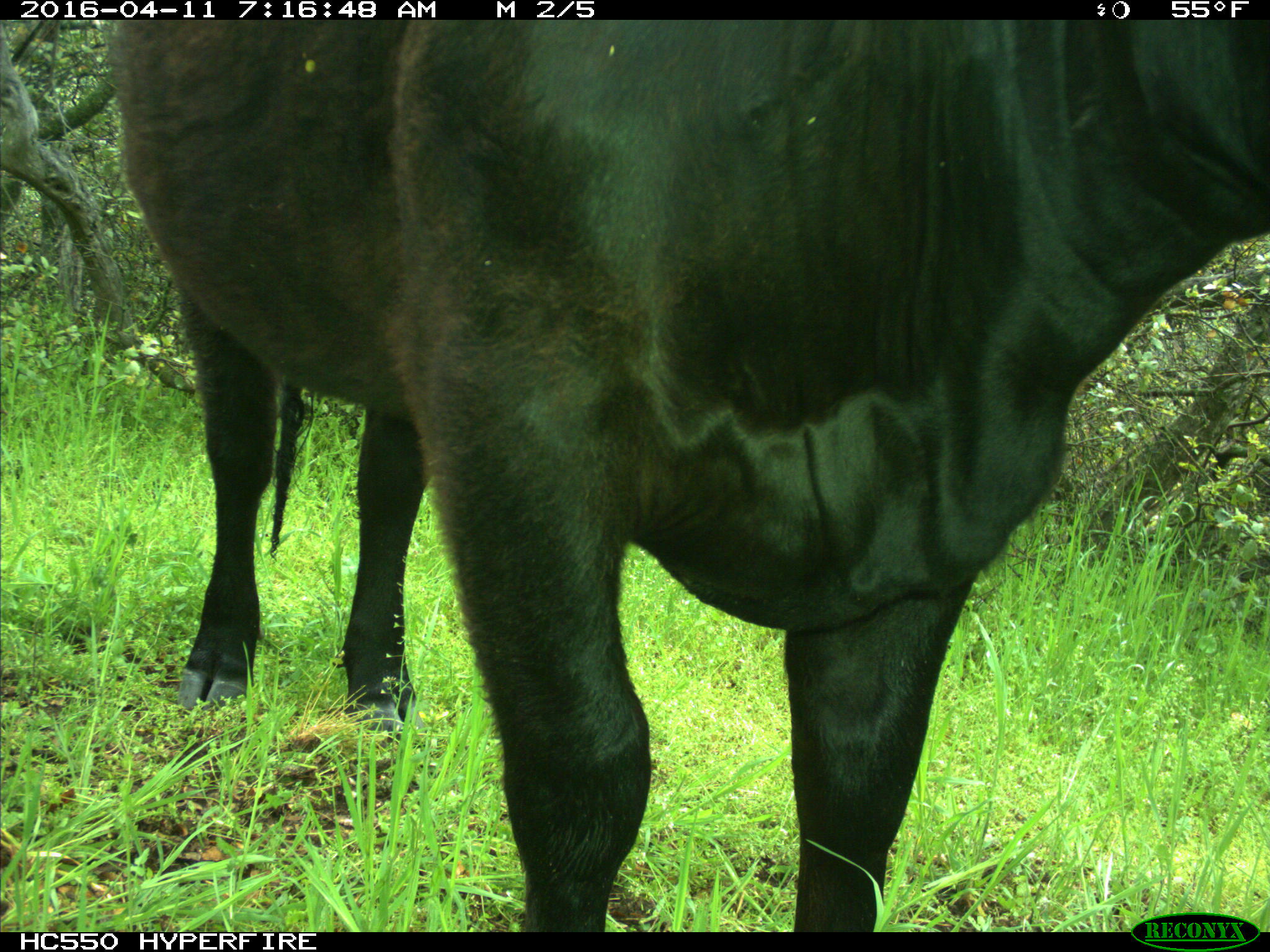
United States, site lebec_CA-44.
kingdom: Animalia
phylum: Chordata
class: Mammalia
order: Artiodactyla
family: Bovidae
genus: Bos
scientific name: Bos taurus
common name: domestic cow